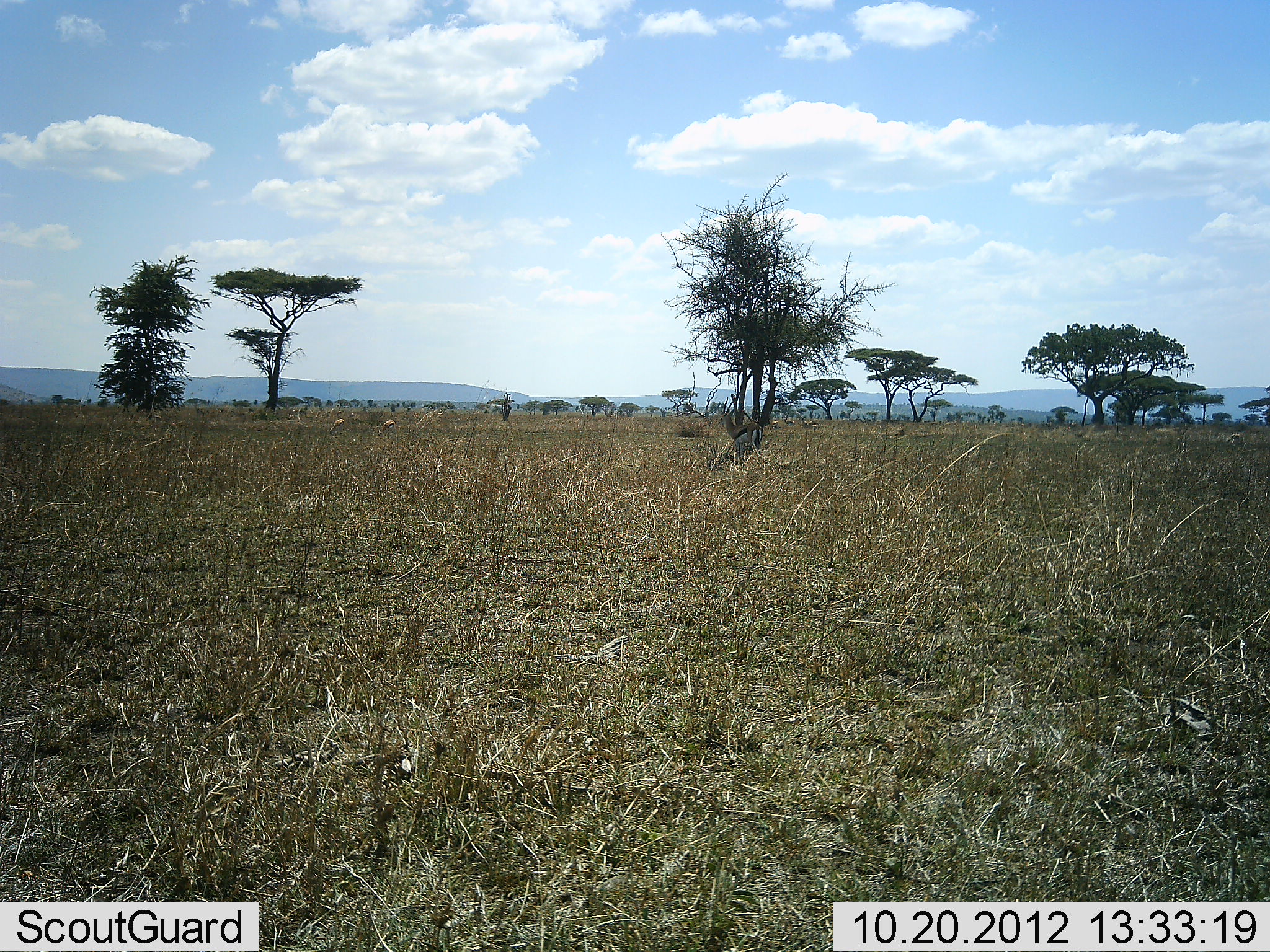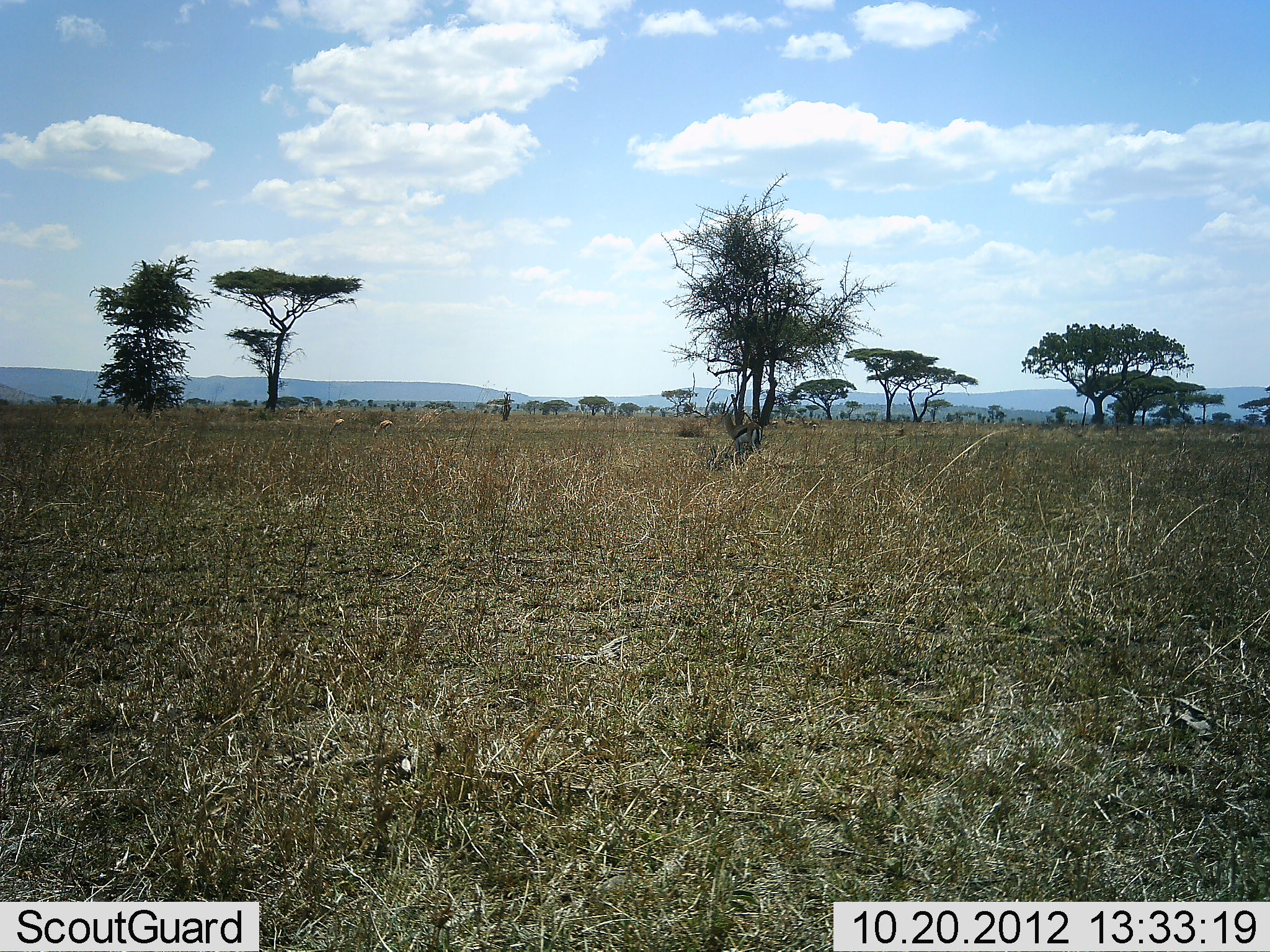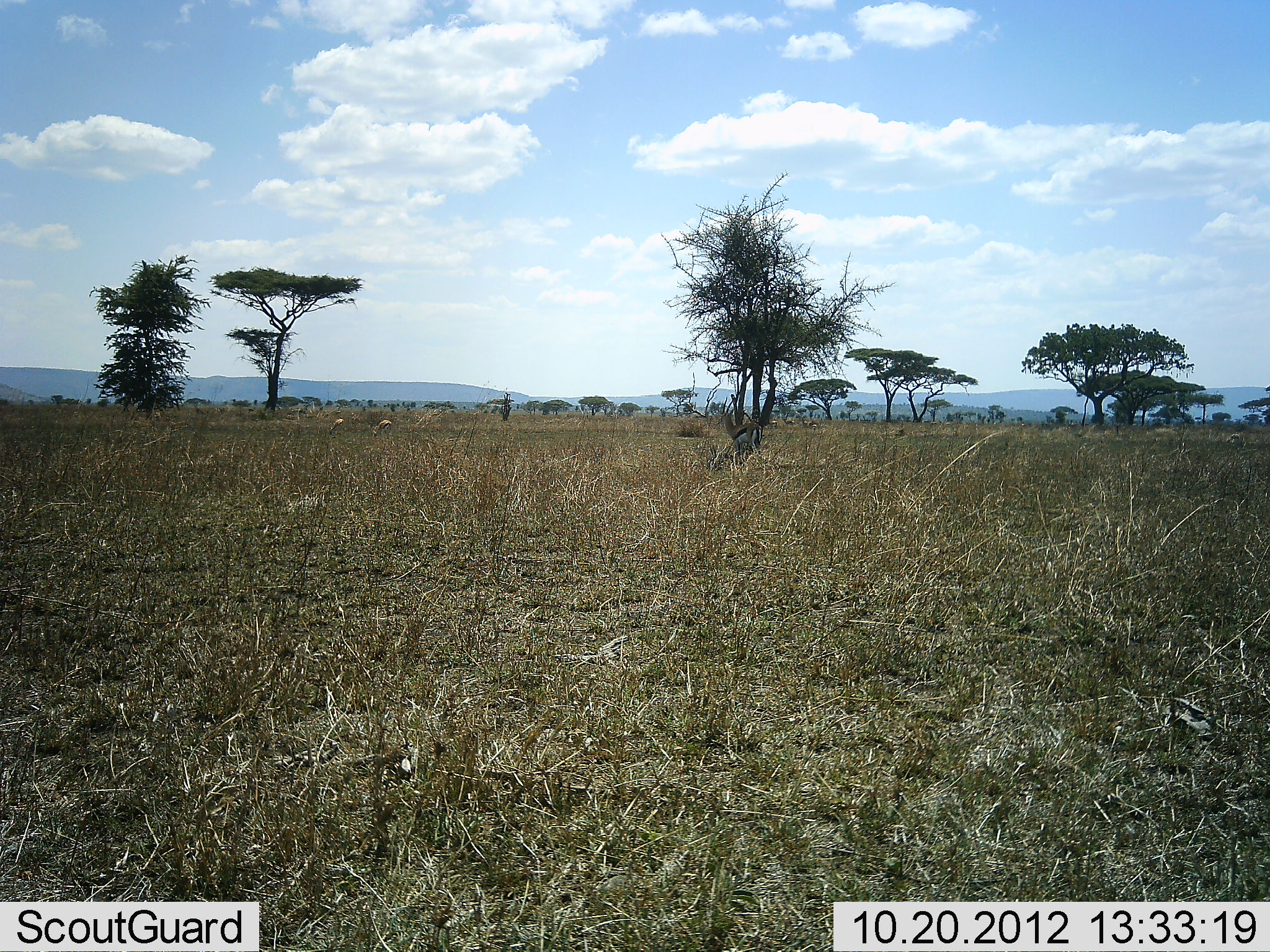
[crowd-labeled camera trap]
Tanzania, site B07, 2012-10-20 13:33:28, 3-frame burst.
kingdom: Animalia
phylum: Chordata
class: Mammalia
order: Artiodactyla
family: Bovidae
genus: Eudorcas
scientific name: Eudorcas thomsonii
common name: thomson's gazelle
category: gazellethomsons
Gazellethomsons (thomson's gazelle) (Eudorcas thomsonii), count 3. Behavior (volunteer vote fractions): standing 33%, resting 0%, moving 0%, interacting 0%. Young present (vote fraction): 0%. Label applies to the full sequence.